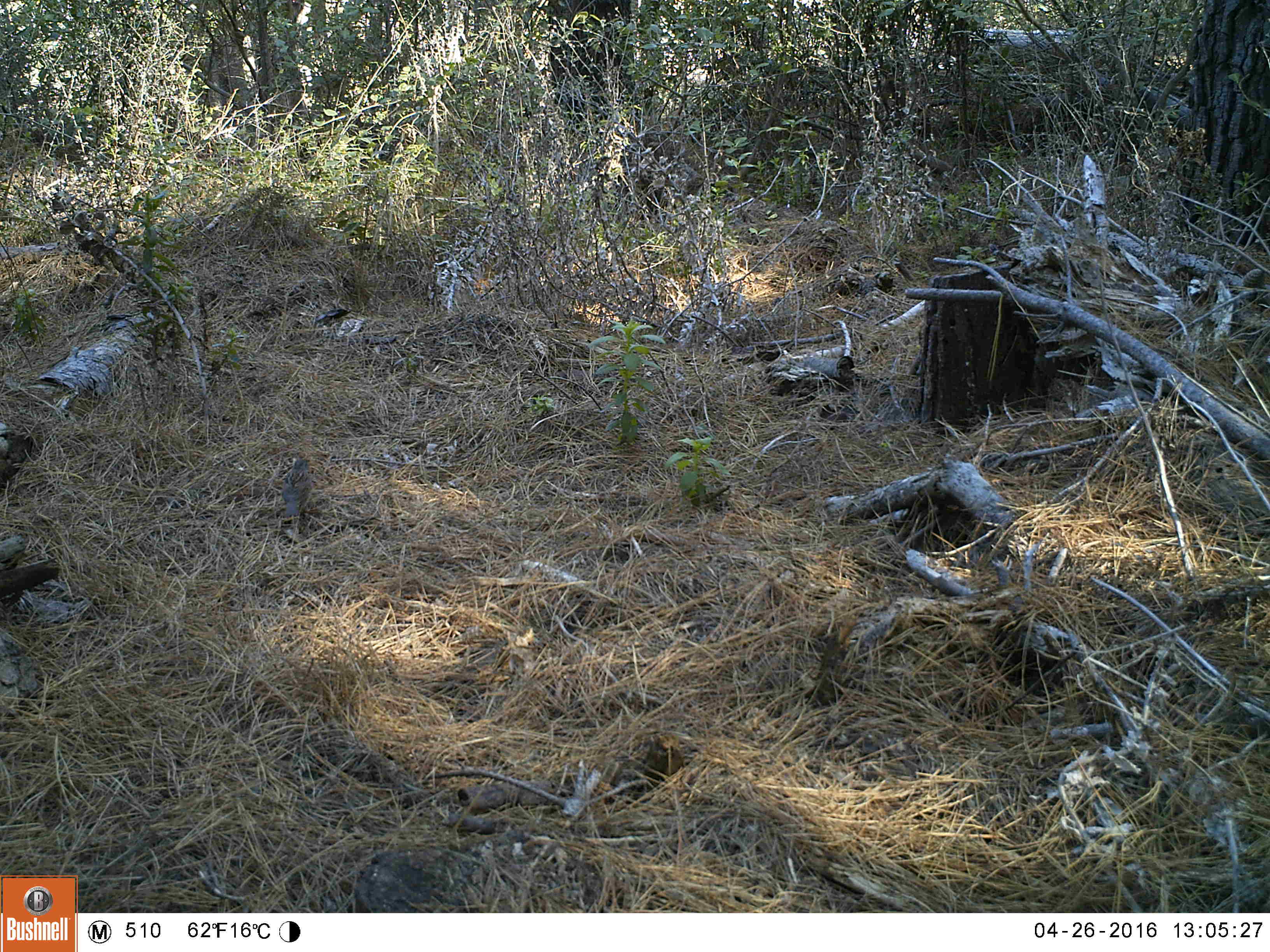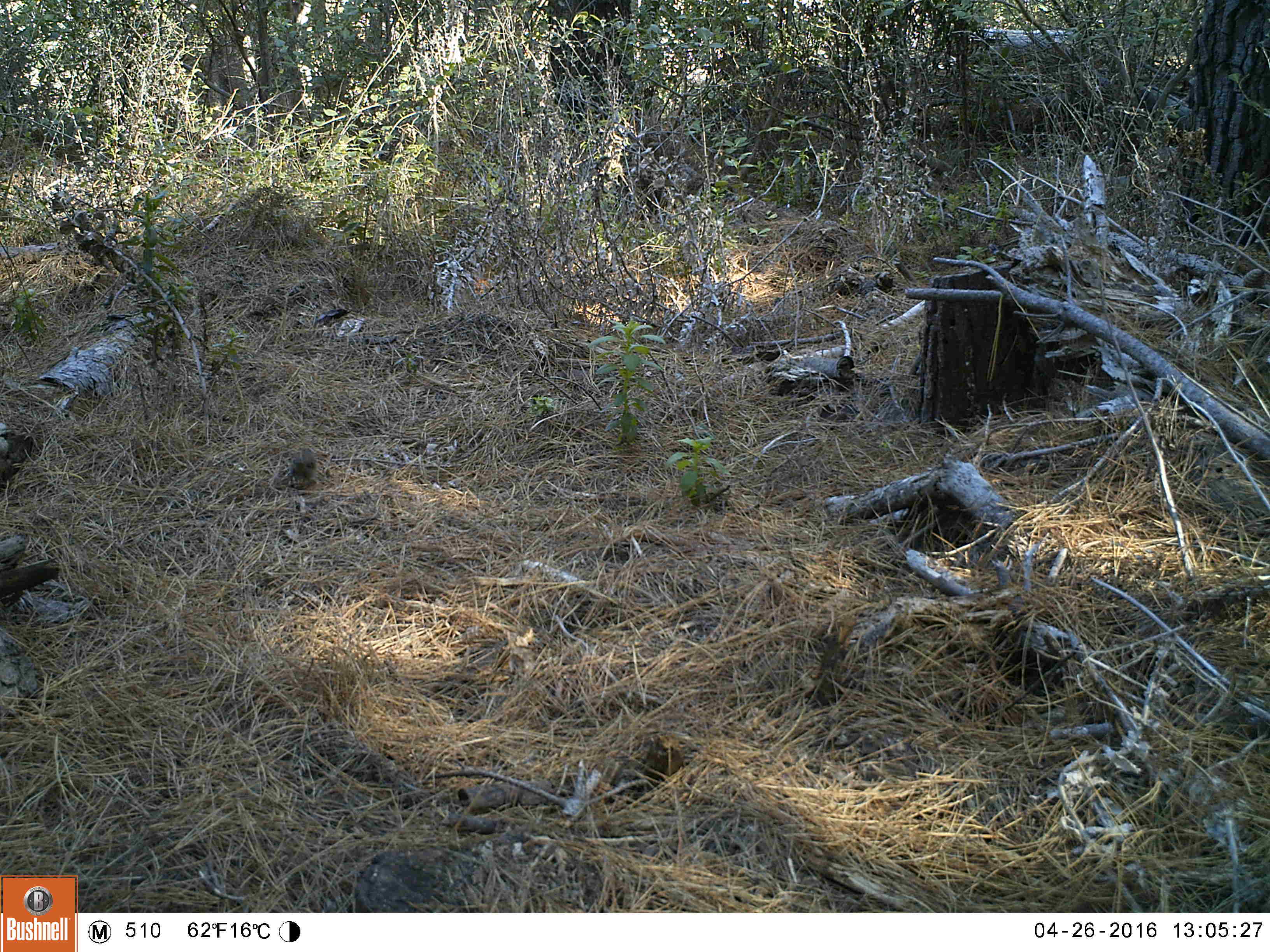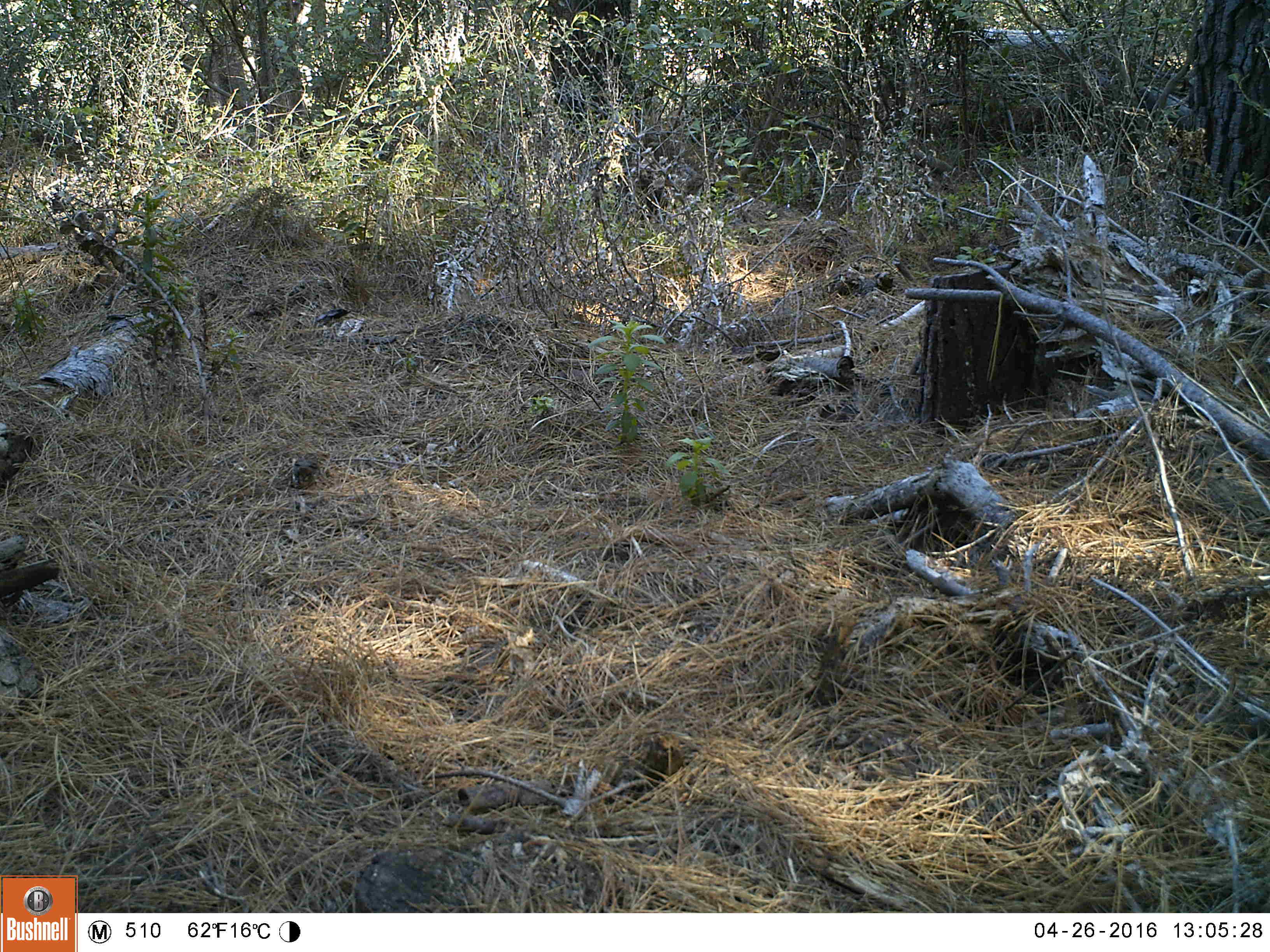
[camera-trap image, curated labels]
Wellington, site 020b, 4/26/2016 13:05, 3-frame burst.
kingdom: Animalia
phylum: Chordata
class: Aves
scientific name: Aves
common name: bird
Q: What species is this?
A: Bird (Aves).